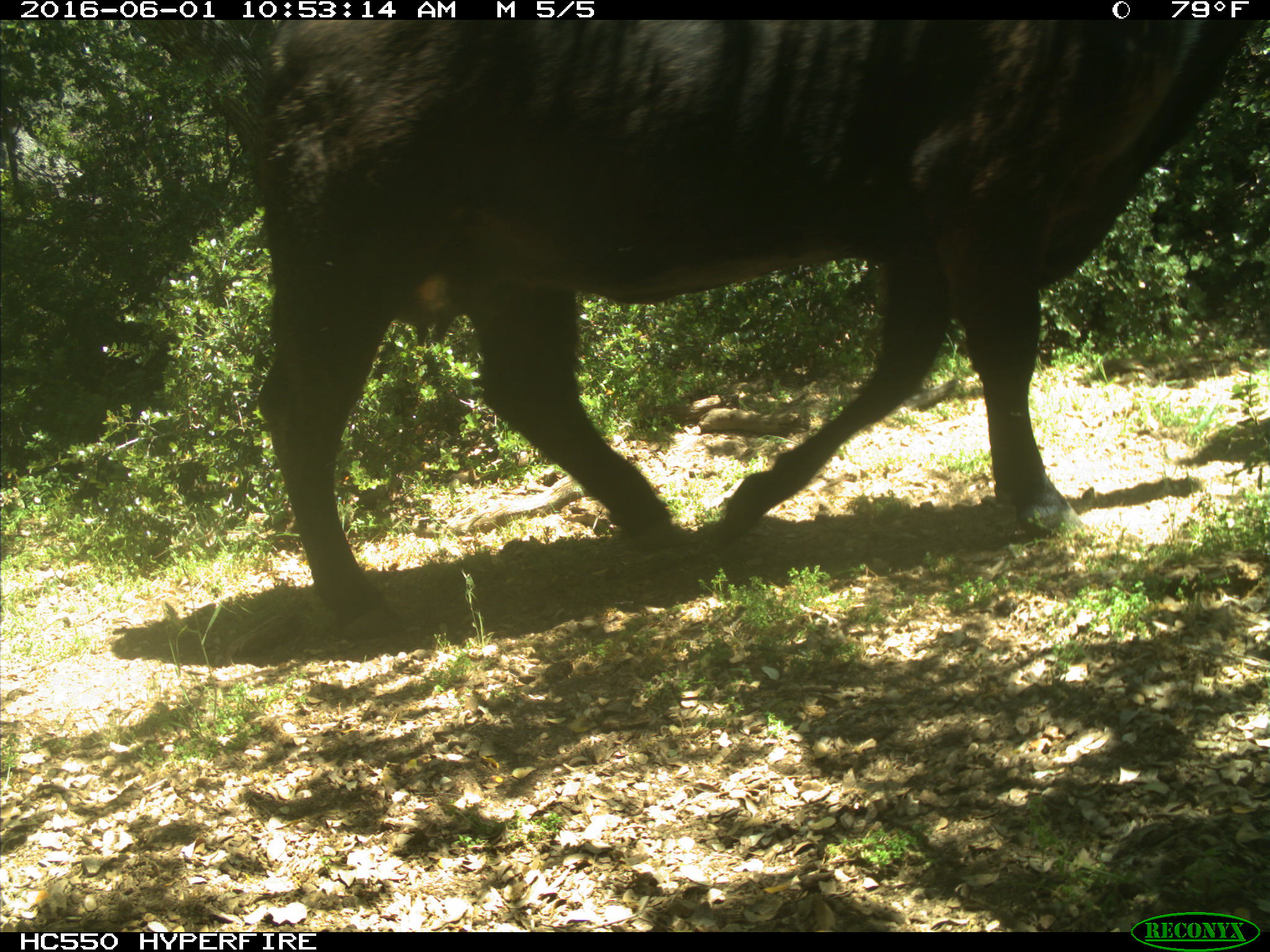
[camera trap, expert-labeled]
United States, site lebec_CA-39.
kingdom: Animalia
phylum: Chordata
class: Mammalia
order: Artiodactyla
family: Bovidae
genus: Bos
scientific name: Bos taurus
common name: domestic cow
Bos taurus (domestic cow).